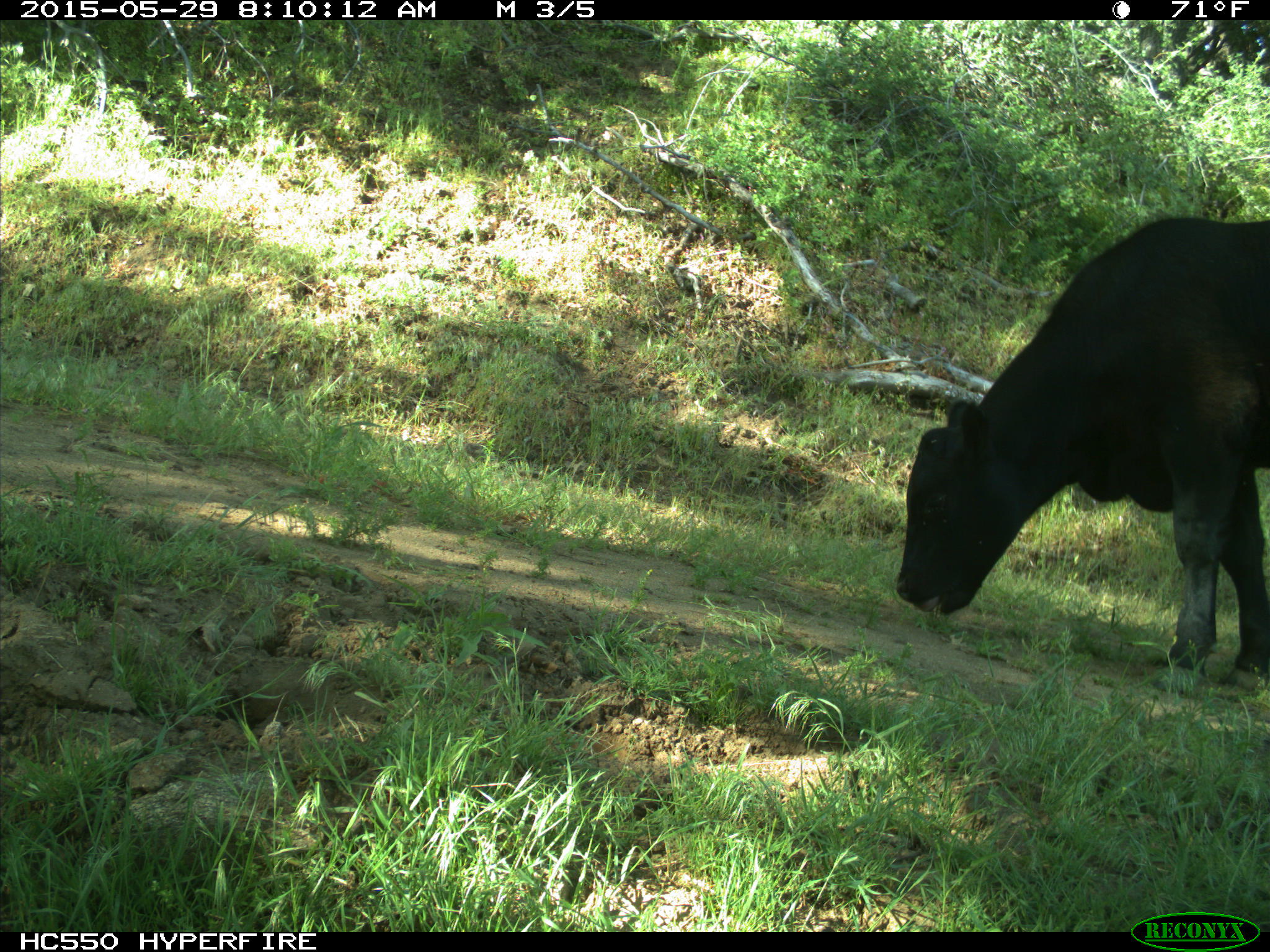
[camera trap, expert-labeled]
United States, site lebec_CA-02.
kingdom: Animalia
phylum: Chordata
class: Mammalia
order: Artiodactyla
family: Bovidae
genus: Bos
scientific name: Bos taurus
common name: domestic cow